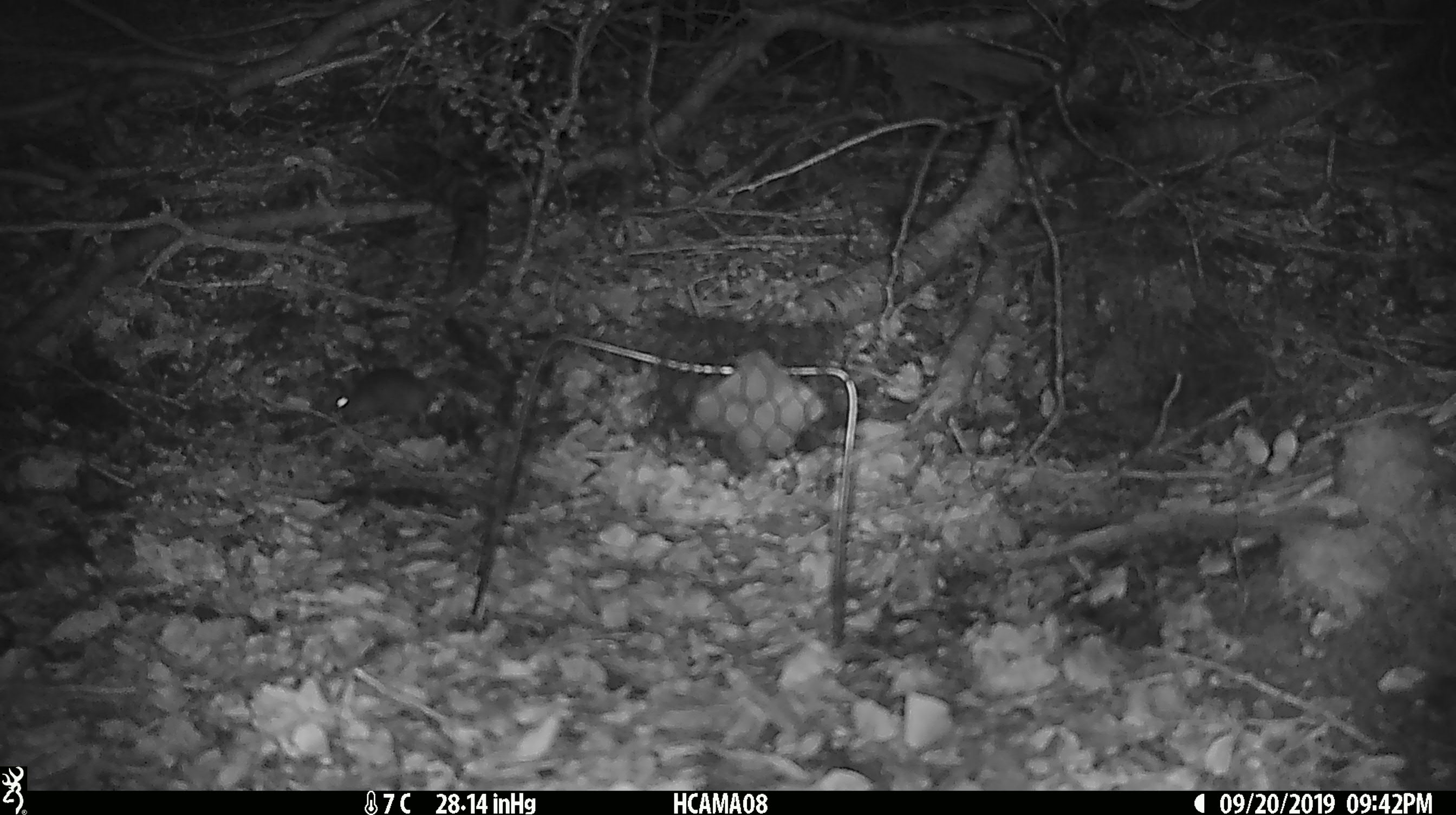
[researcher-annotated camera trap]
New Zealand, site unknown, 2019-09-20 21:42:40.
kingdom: Animalia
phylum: Chordata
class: Mammalia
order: Rodentia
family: Muridae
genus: Mus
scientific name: Mus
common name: mouse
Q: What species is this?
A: Mouse (Mus).